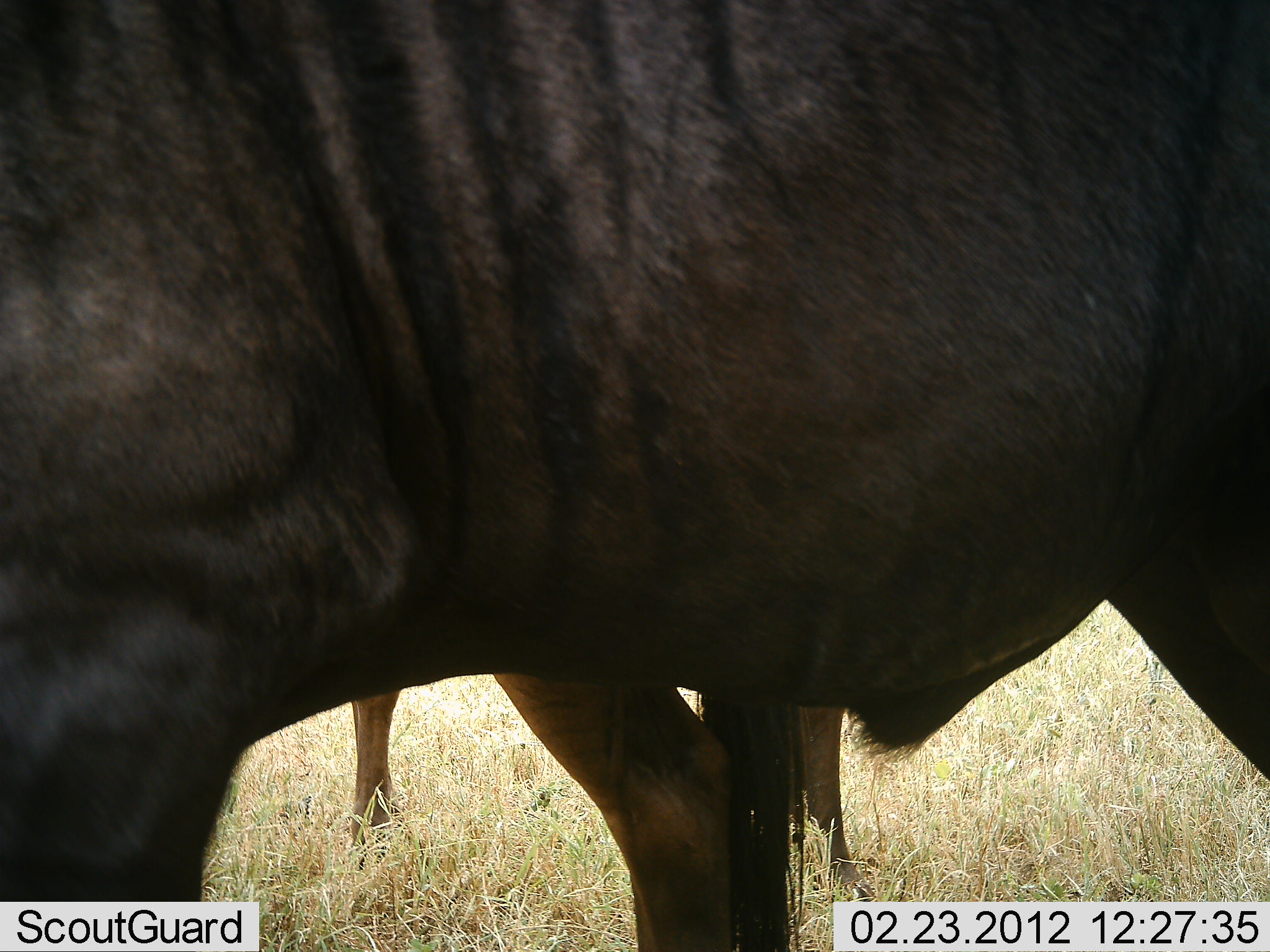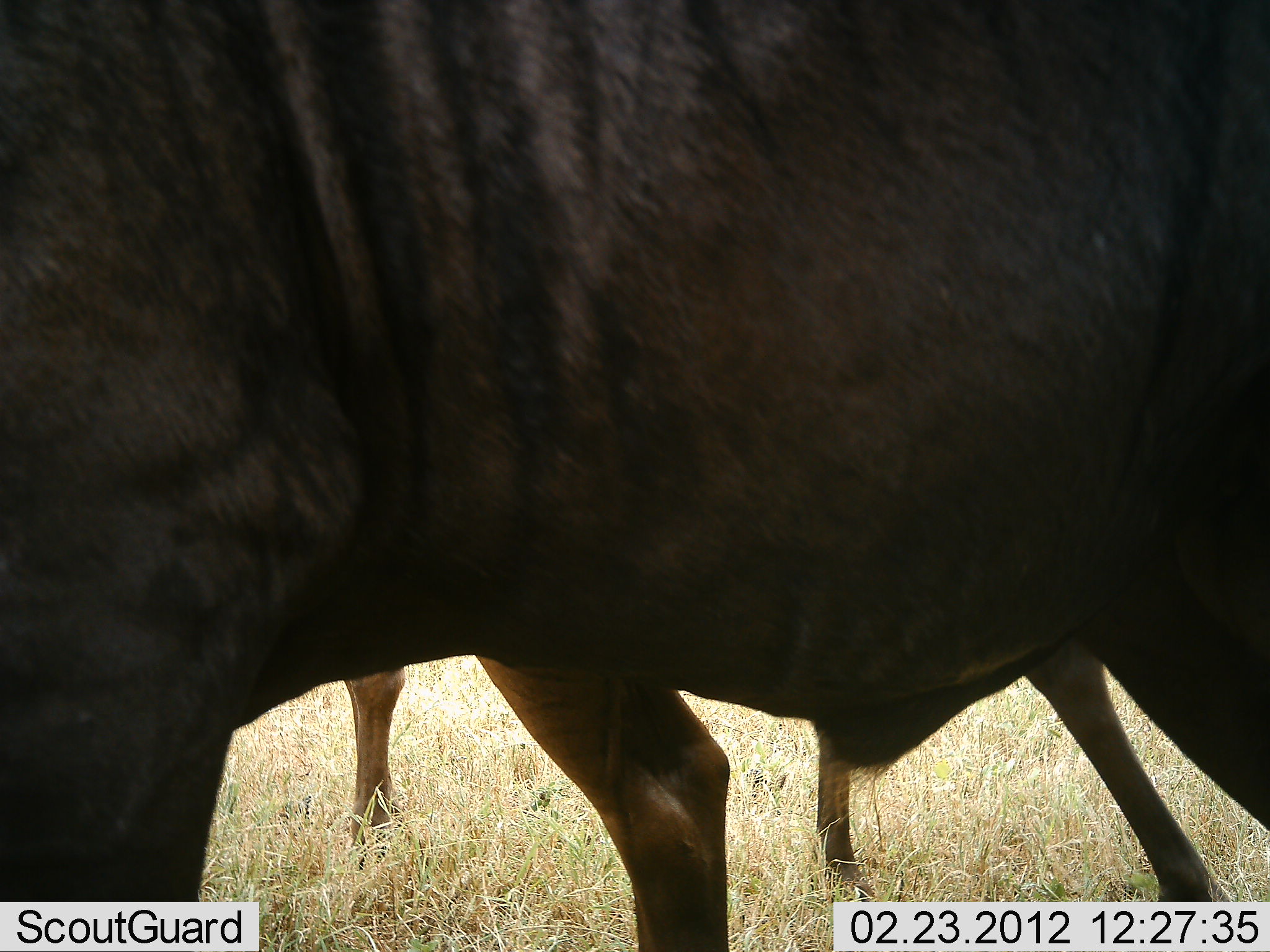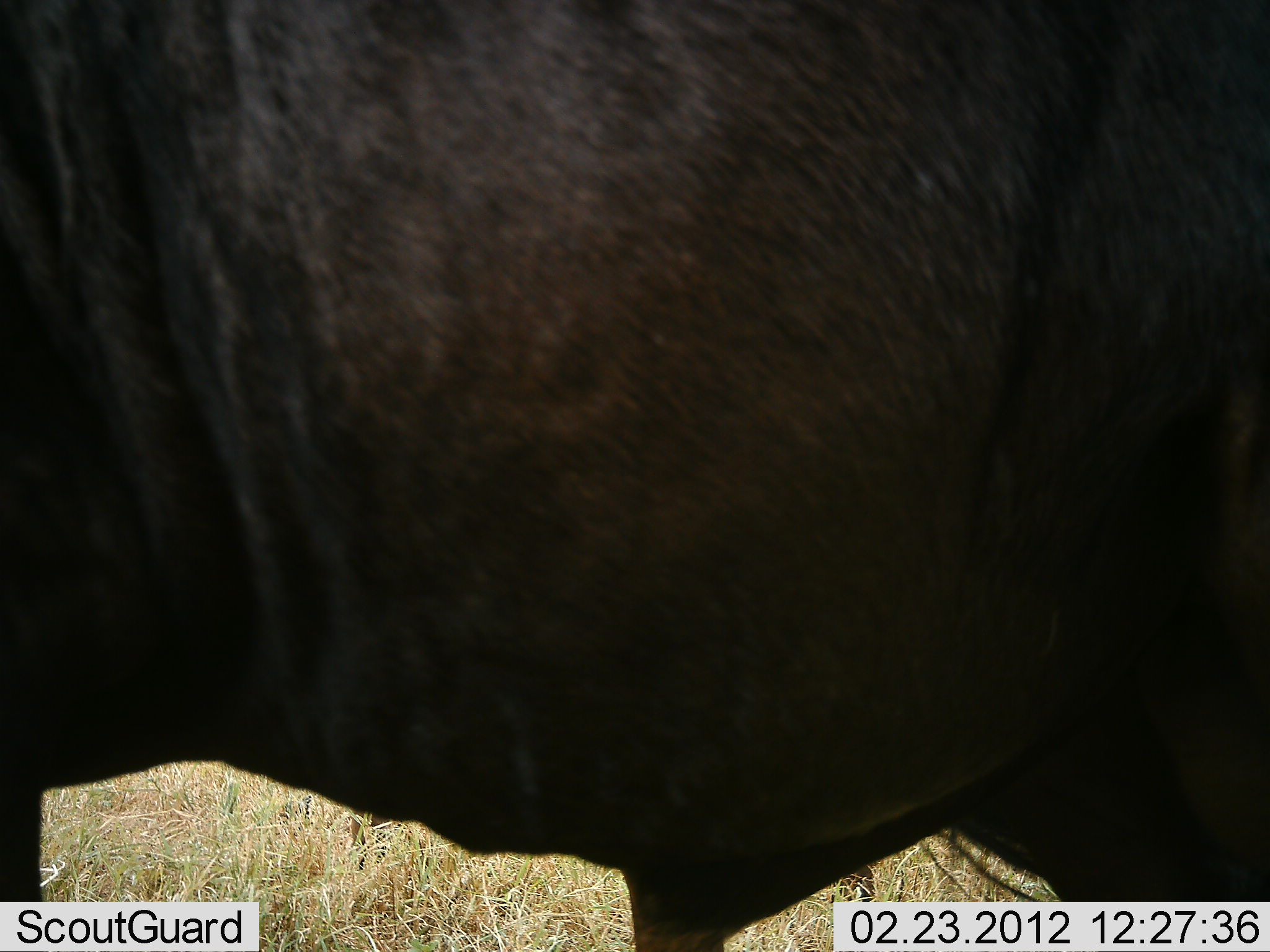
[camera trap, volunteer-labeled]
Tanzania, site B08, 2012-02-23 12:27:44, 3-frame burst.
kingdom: Animalia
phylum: Chordata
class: Mammalia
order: Artiodactyla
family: Bovidae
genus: Connochaetes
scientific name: Connochaetes taurinus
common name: blue wildebeest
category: wildebeest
Wildebeest (blue wildebeest) (Connochaetes taurinus), count 2. Behavior (volunteer vote fractions): standing 77%, resting 5%, moving 32%, interacting 5%. Young present (vote fraction): 9%. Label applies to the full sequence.